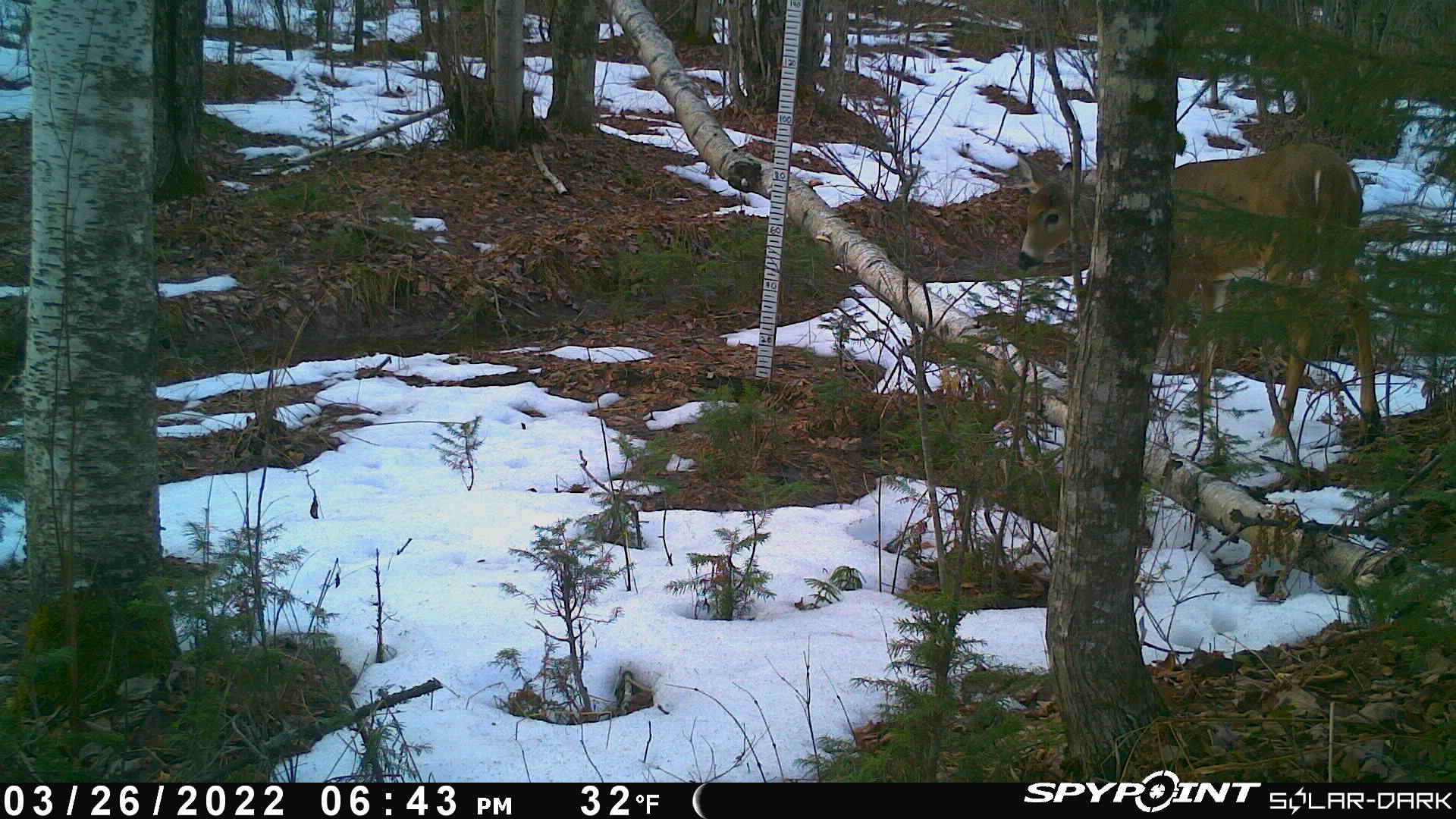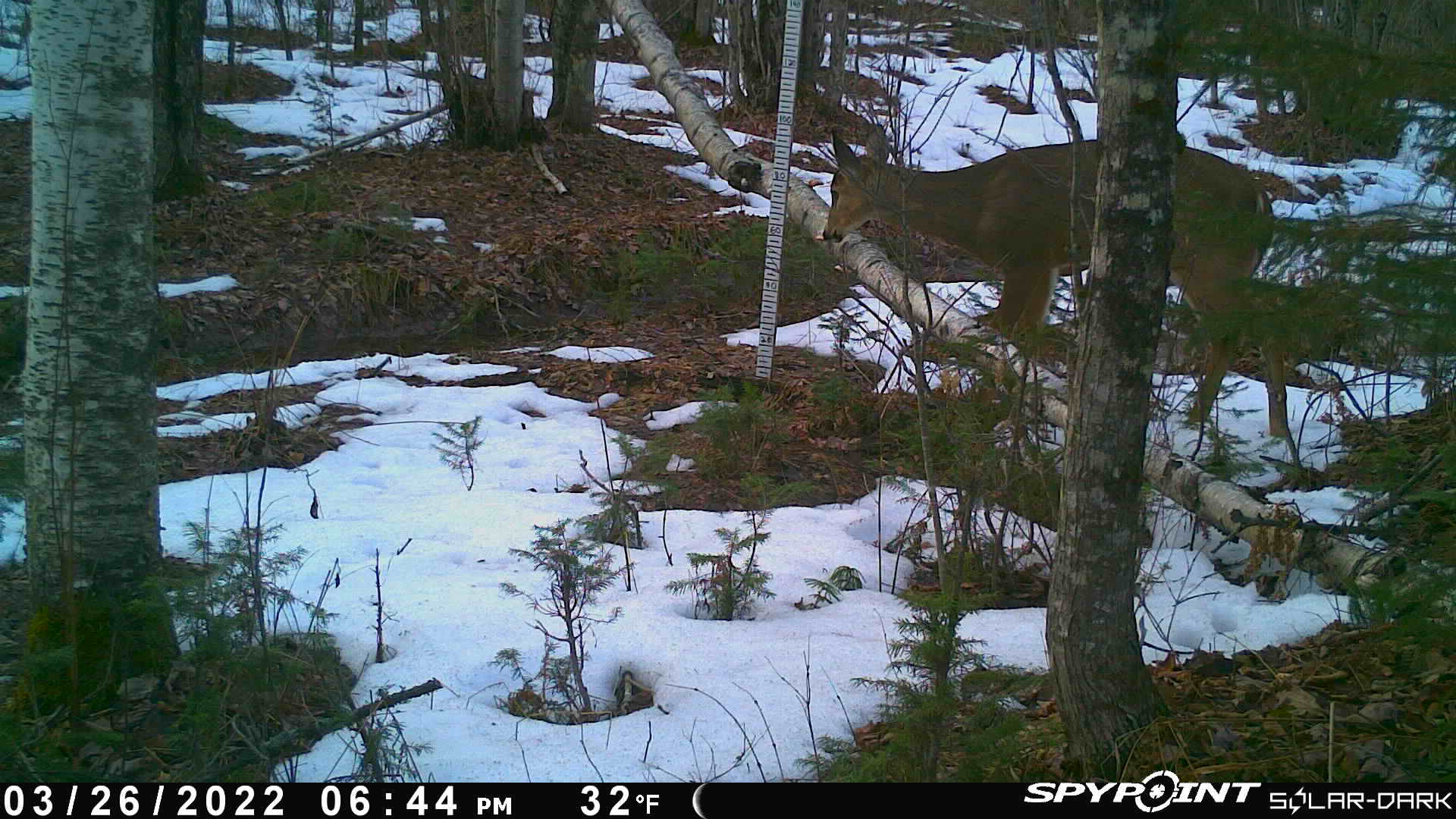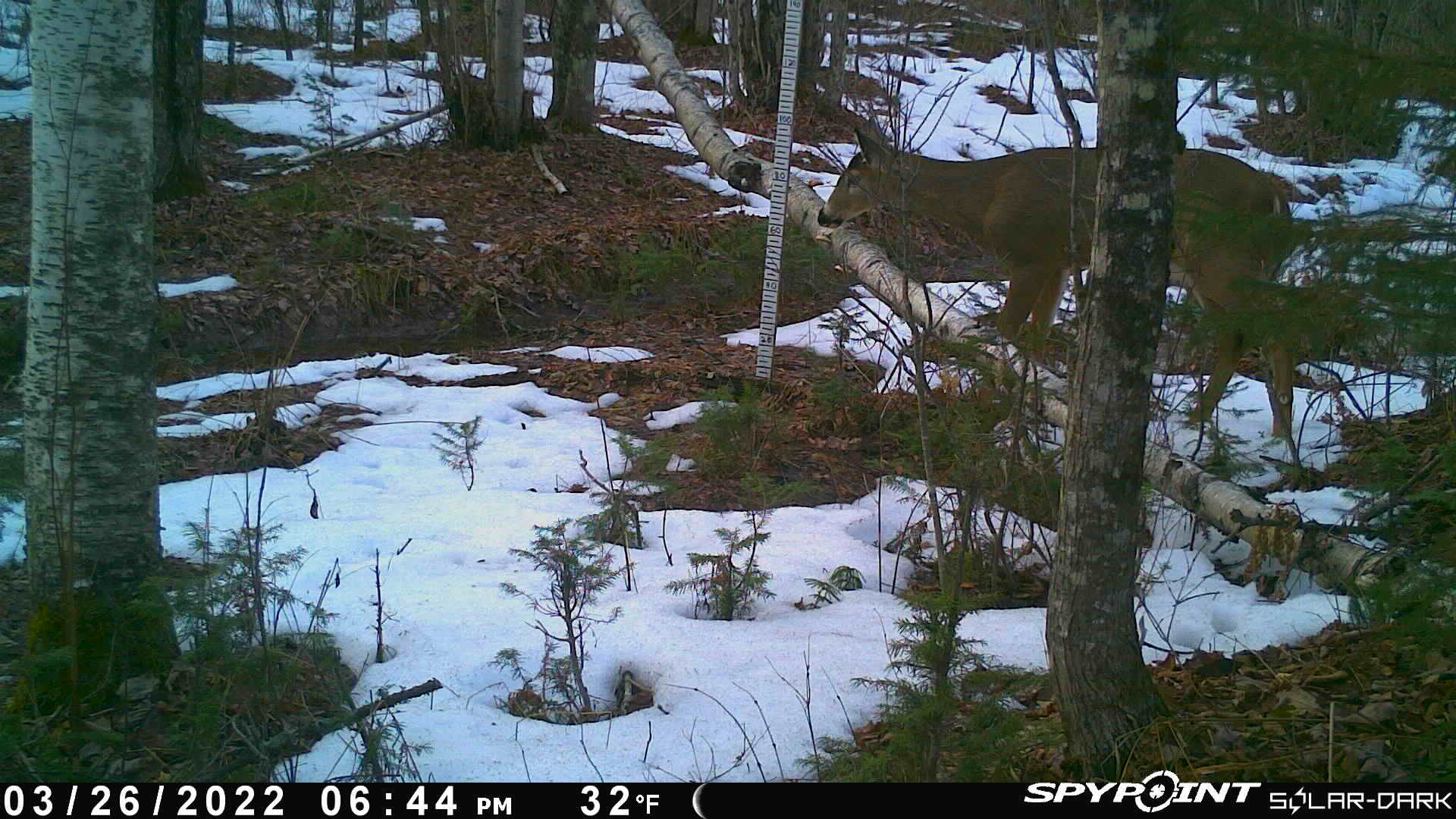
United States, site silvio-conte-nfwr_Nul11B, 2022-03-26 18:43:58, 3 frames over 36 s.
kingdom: Animalia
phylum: Chordata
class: Mammalia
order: Artiodactyla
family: Cervidae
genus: Odocoileus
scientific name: Odocoileus virginianus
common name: white-tailed deer